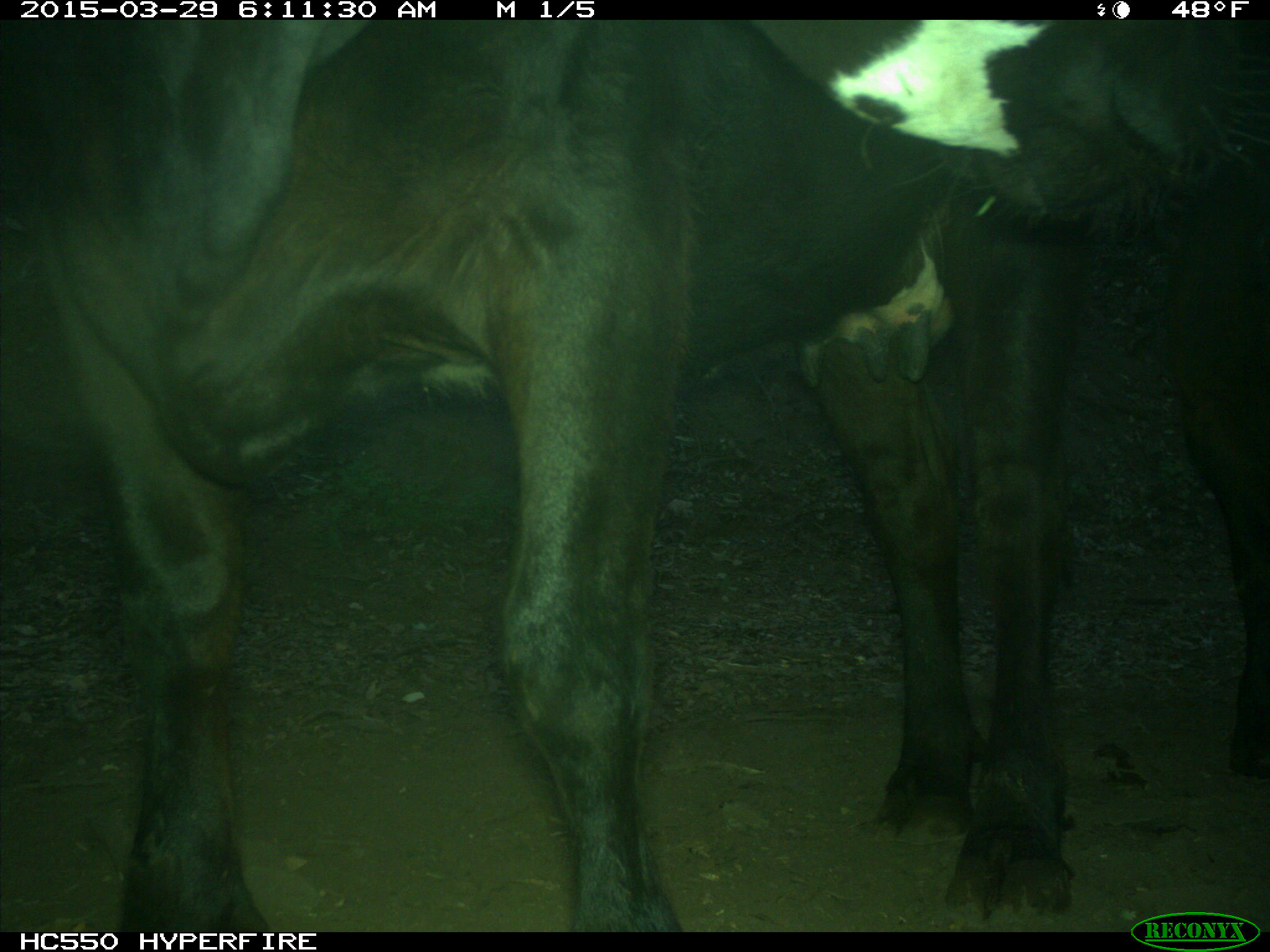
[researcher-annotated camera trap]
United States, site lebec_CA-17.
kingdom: Animalia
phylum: Chordata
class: Mammalia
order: Artiodactyla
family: Bovidae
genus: Bos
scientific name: Bos taurus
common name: domestic cow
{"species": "Bos taurus (domestic cow)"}